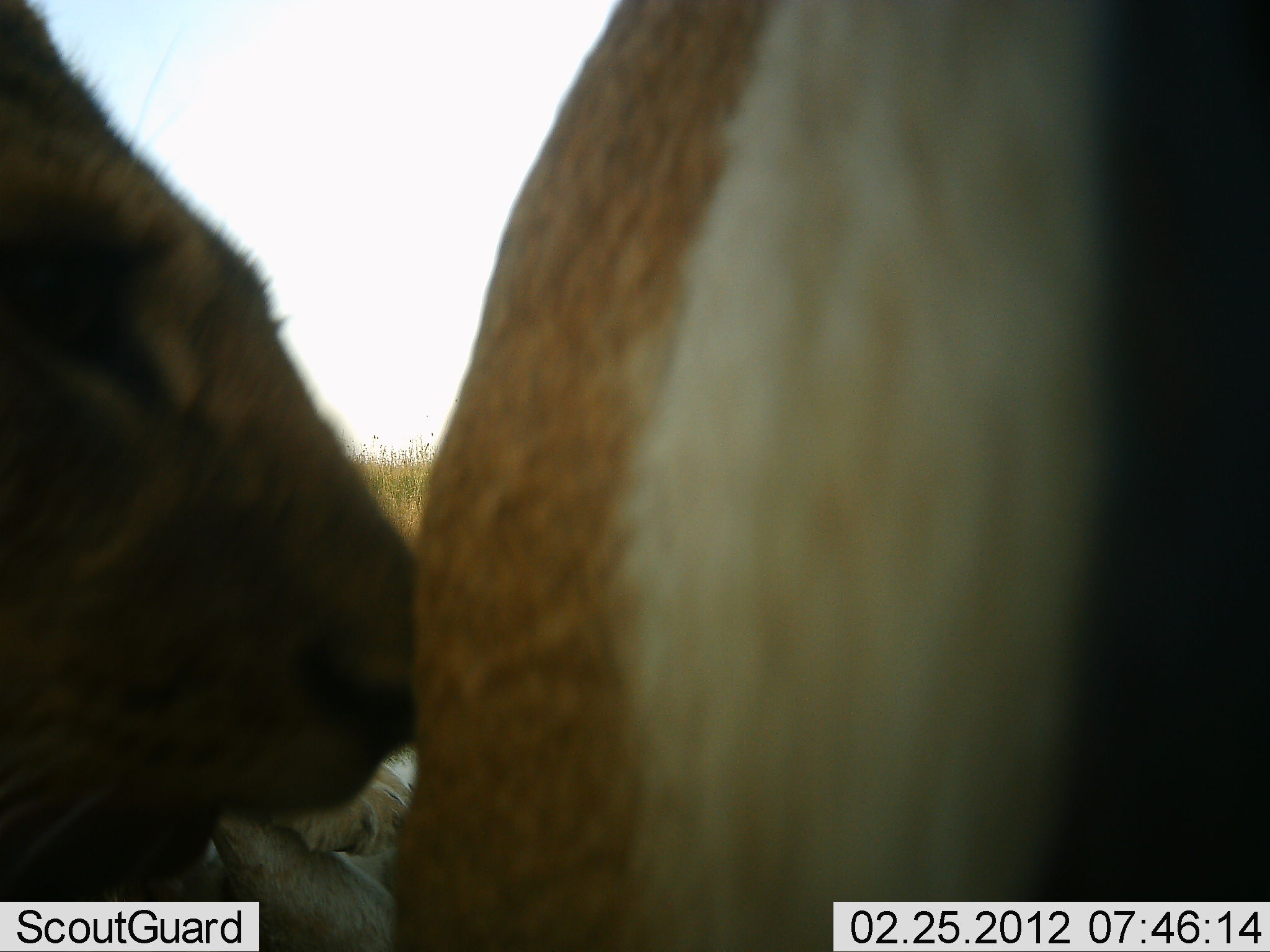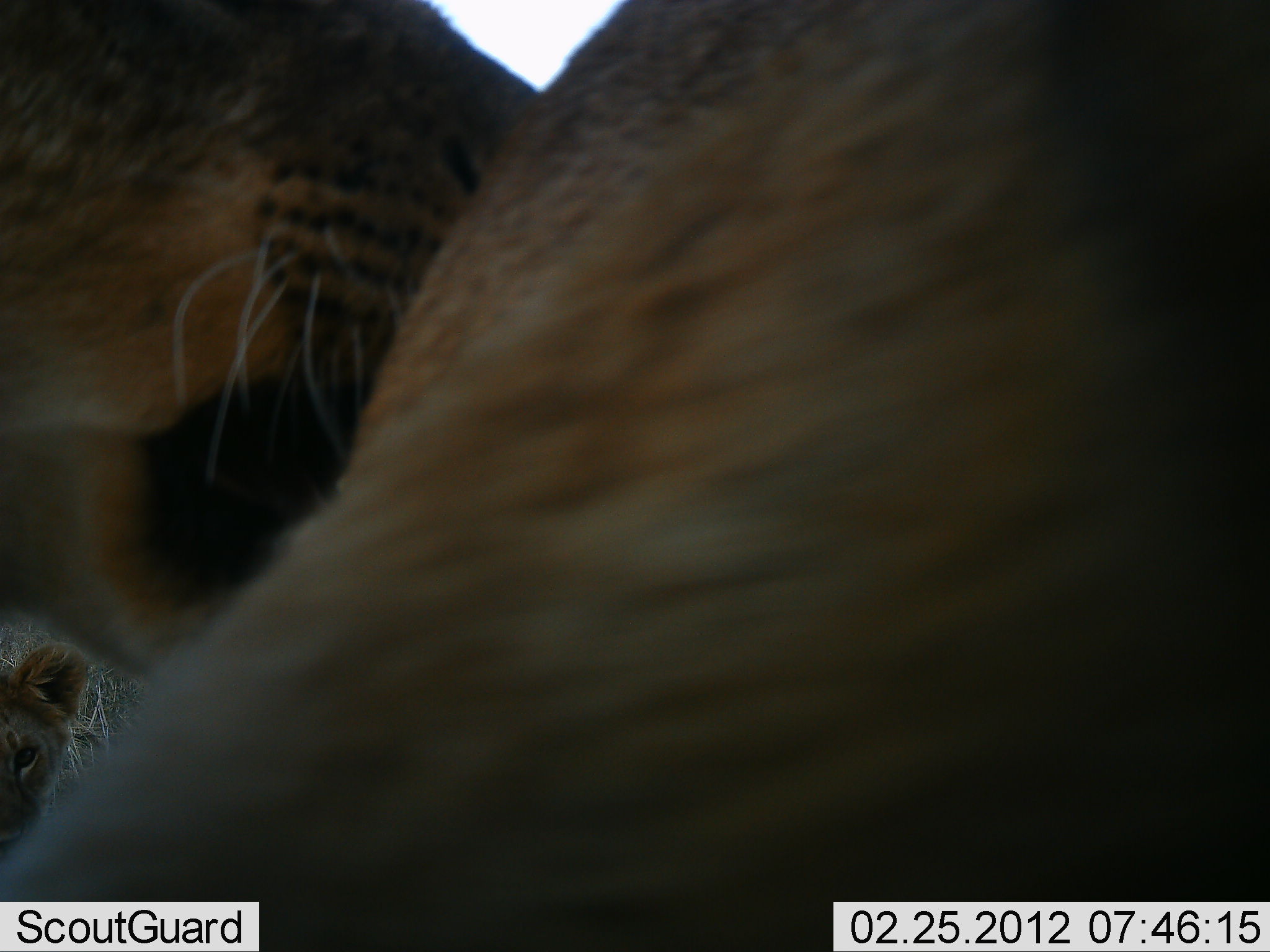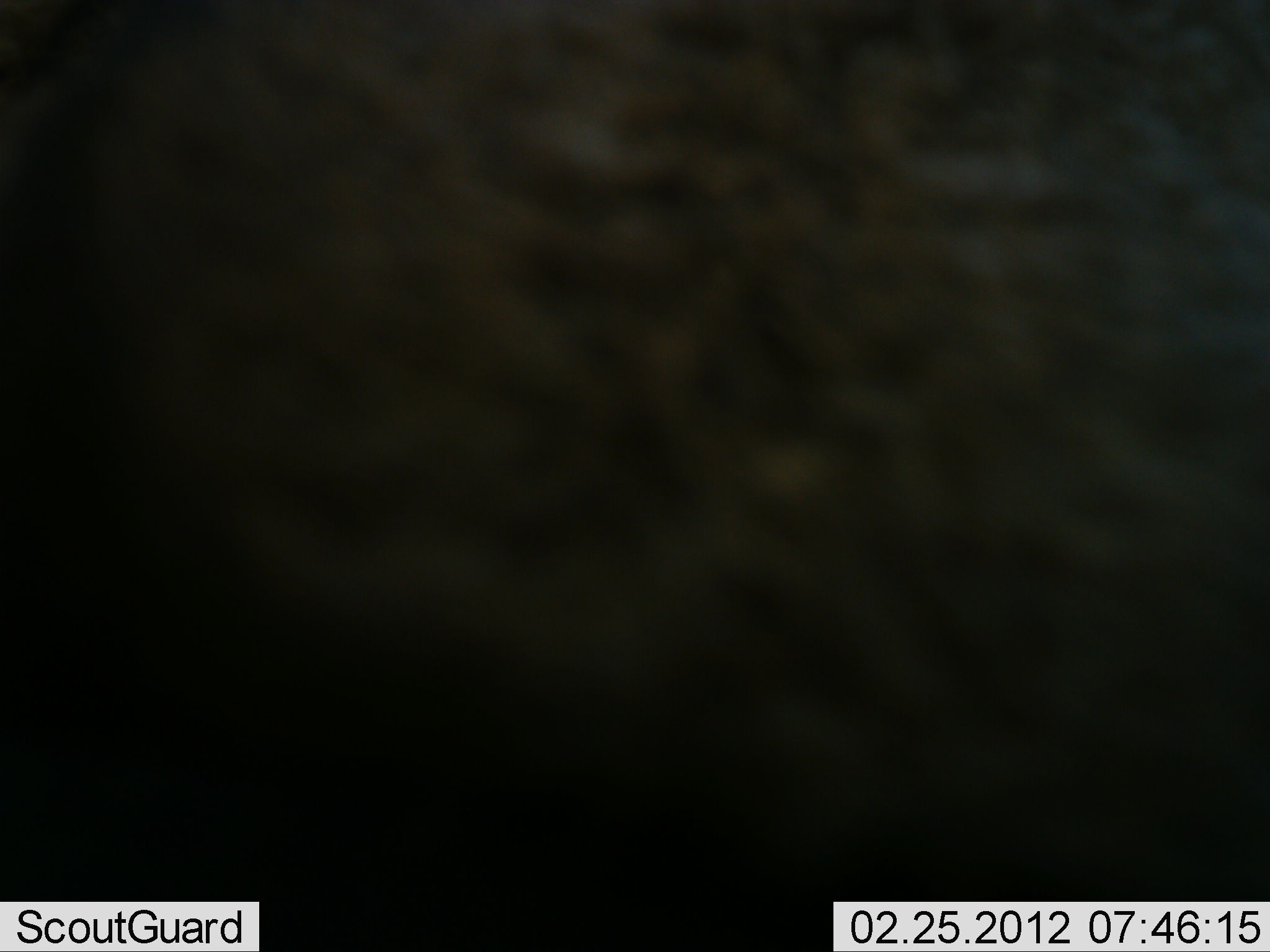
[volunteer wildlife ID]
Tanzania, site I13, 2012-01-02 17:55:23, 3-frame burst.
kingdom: Animalia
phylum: Chordata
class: Mammalia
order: Carnivora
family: Felidae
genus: Panthera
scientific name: Panthera leo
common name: lion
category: lionfemale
Lionfemale (lion) (Panthera leo), count 2. Behavior (volunteer vote fractions): standing 13%, resting 73%, moving 7%, interacting 40%. Young present (vote fraction): 47%. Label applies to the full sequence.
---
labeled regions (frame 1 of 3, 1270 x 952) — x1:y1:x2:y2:
animal: 393:5:1269:950; 0:1:416:902; 154:740:423:952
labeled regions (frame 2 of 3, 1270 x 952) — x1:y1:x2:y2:
animal: 4:0:1268:950; 2:0:545:689; 0:641:91:854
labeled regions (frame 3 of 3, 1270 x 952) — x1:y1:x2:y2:
animal: 0:0:1269:950